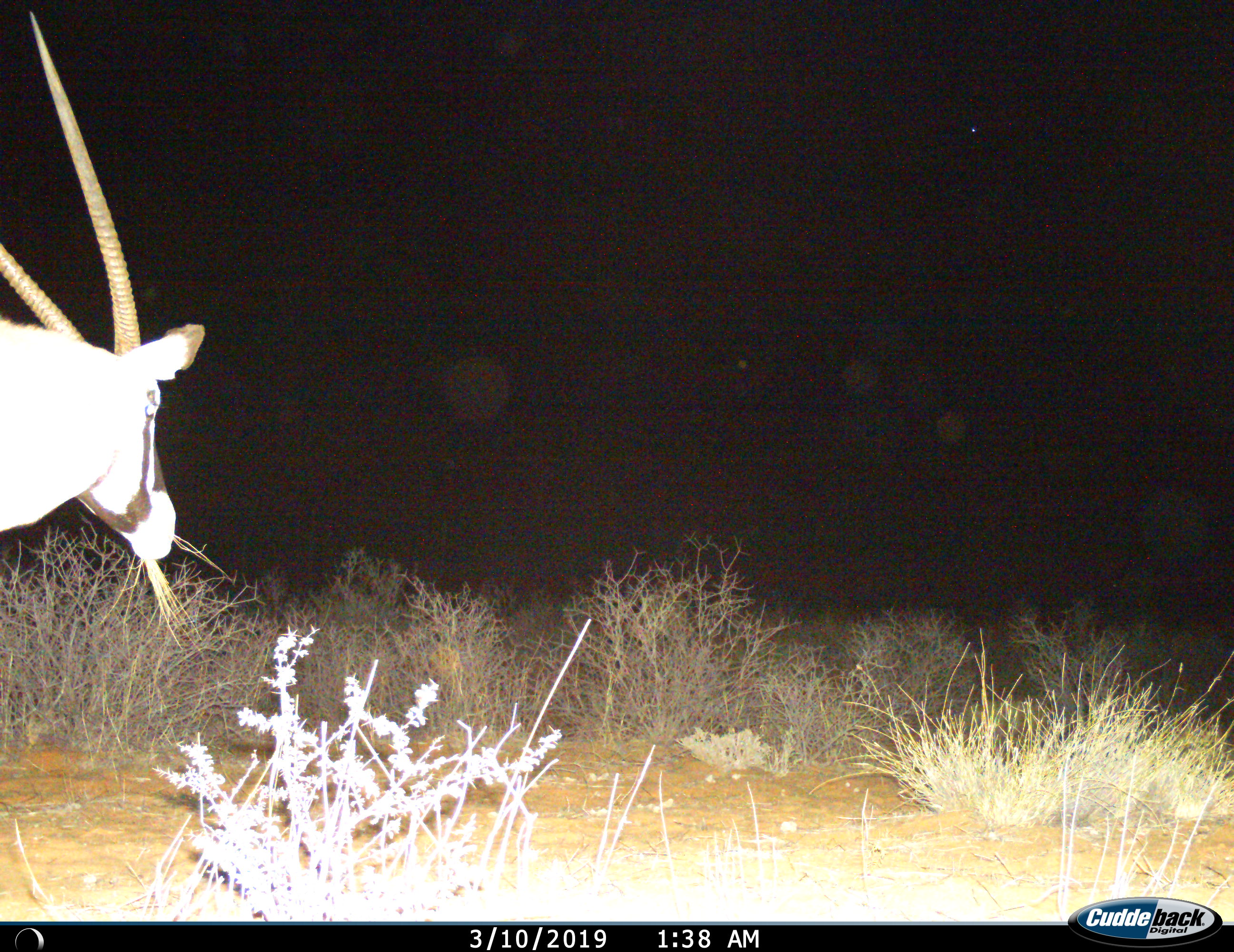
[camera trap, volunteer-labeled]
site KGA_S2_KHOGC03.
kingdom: Animalia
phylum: Chordata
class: Mammalia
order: Artiodactyla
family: Bovidae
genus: Oryx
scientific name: Oryx gazella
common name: gemsbok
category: oryx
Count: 1.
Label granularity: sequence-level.